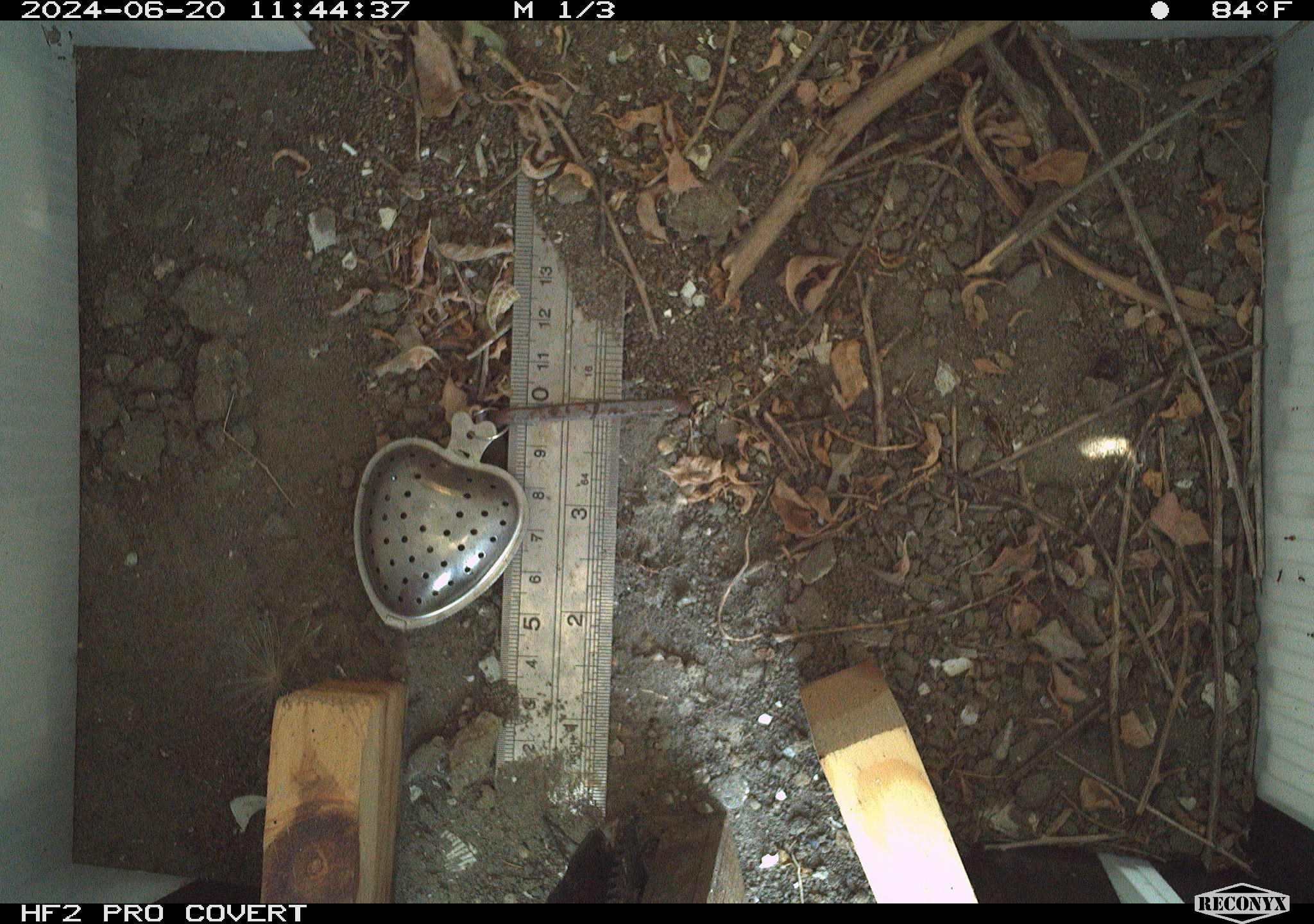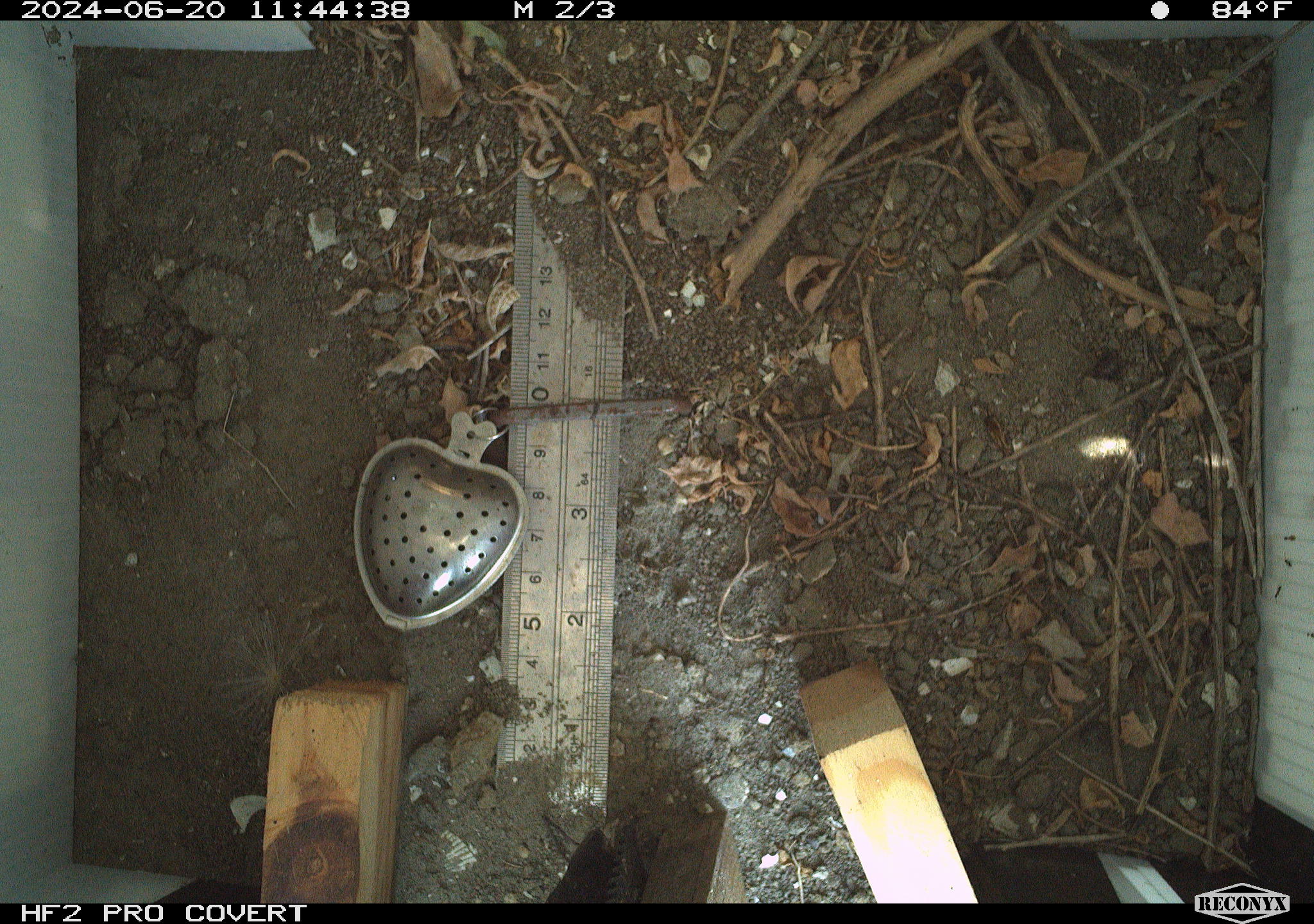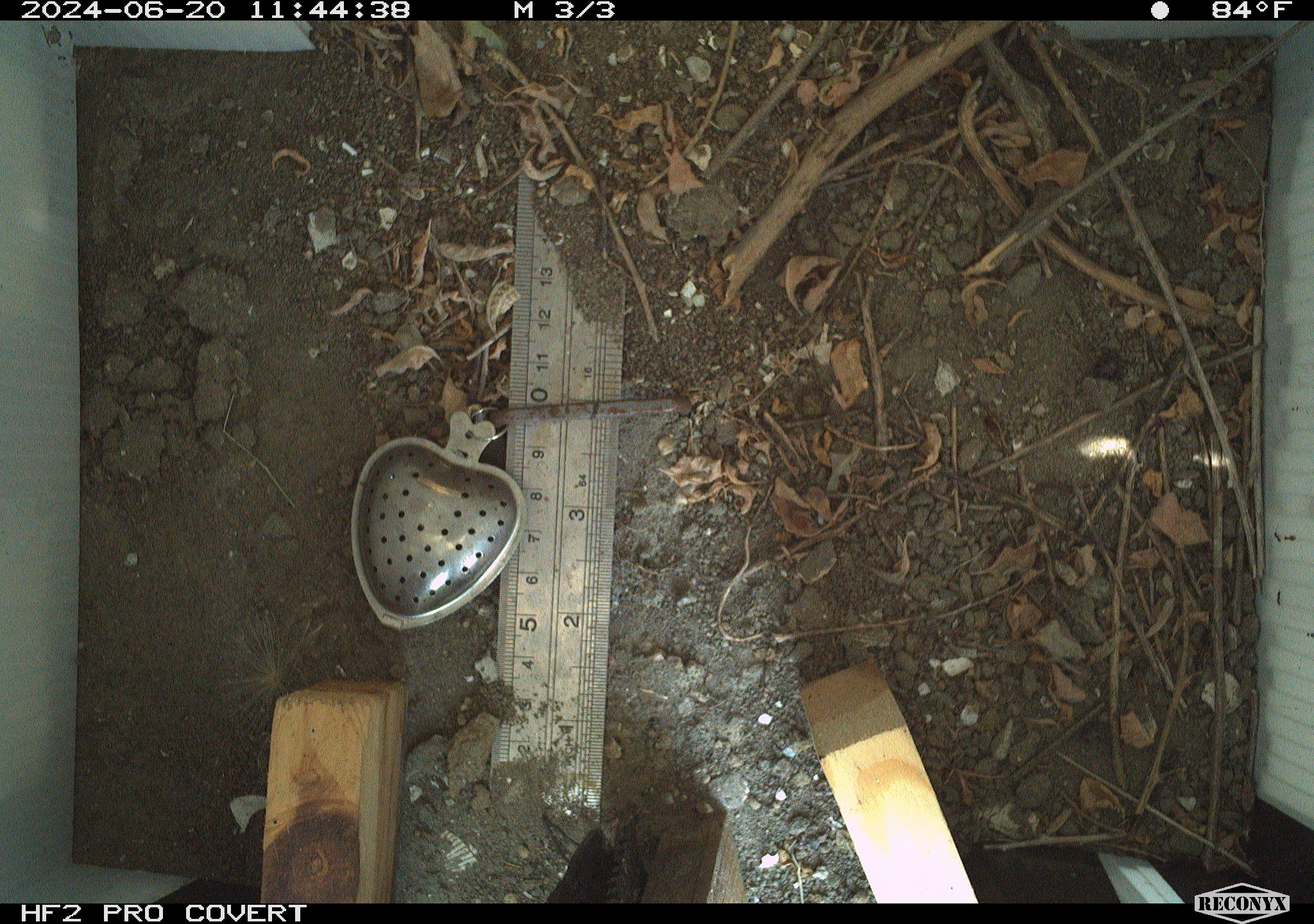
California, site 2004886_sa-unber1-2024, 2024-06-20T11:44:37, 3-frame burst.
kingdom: Animalia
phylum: Arthropoda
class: Insecta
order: Hymenoptera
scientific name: Hymenoptera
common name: ants, bees, wasps, and sawflies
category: hymenoptera order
Hymenoptera order (ants, bees, wasps, and sawflies) (Hymenoptera).